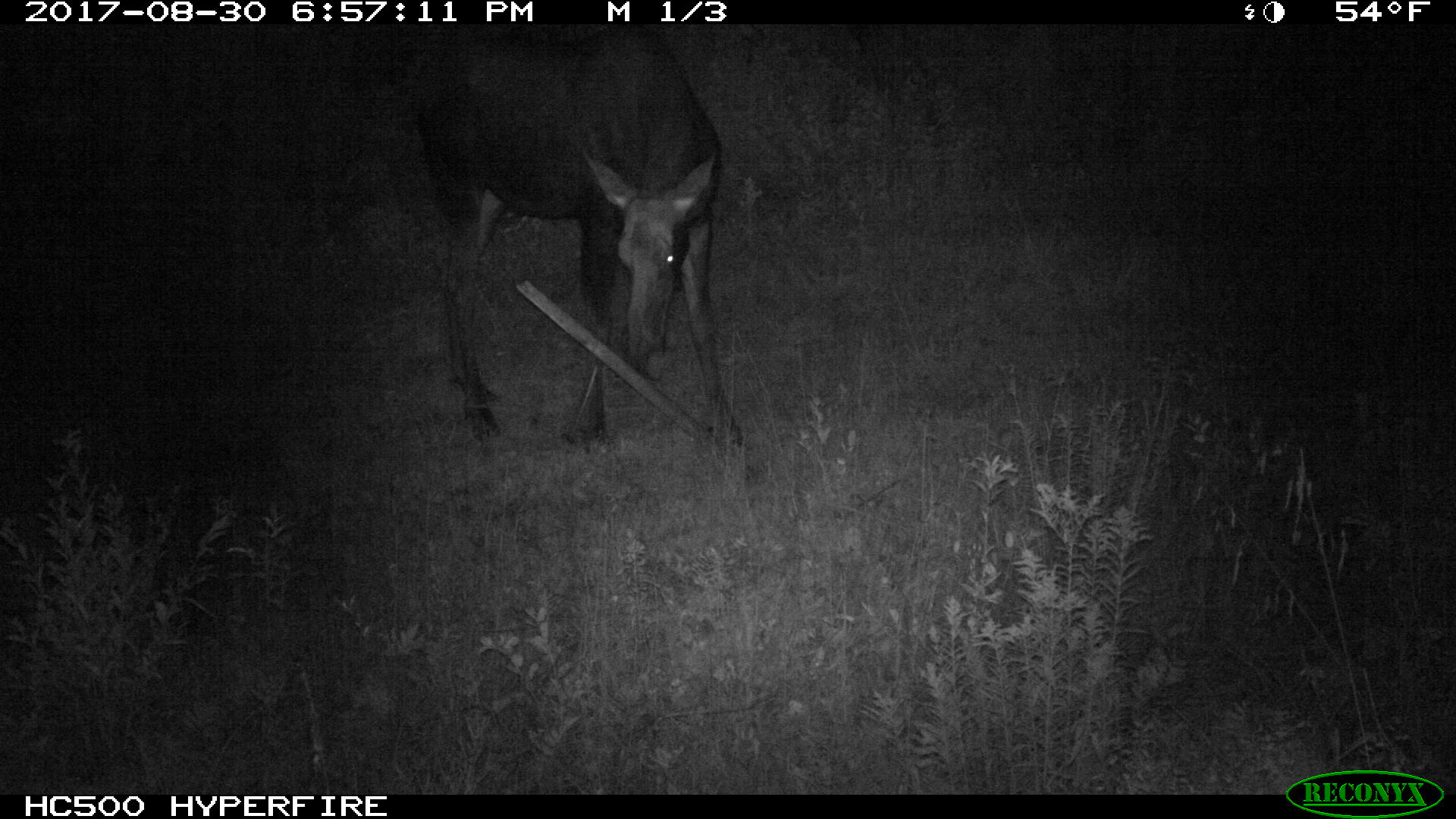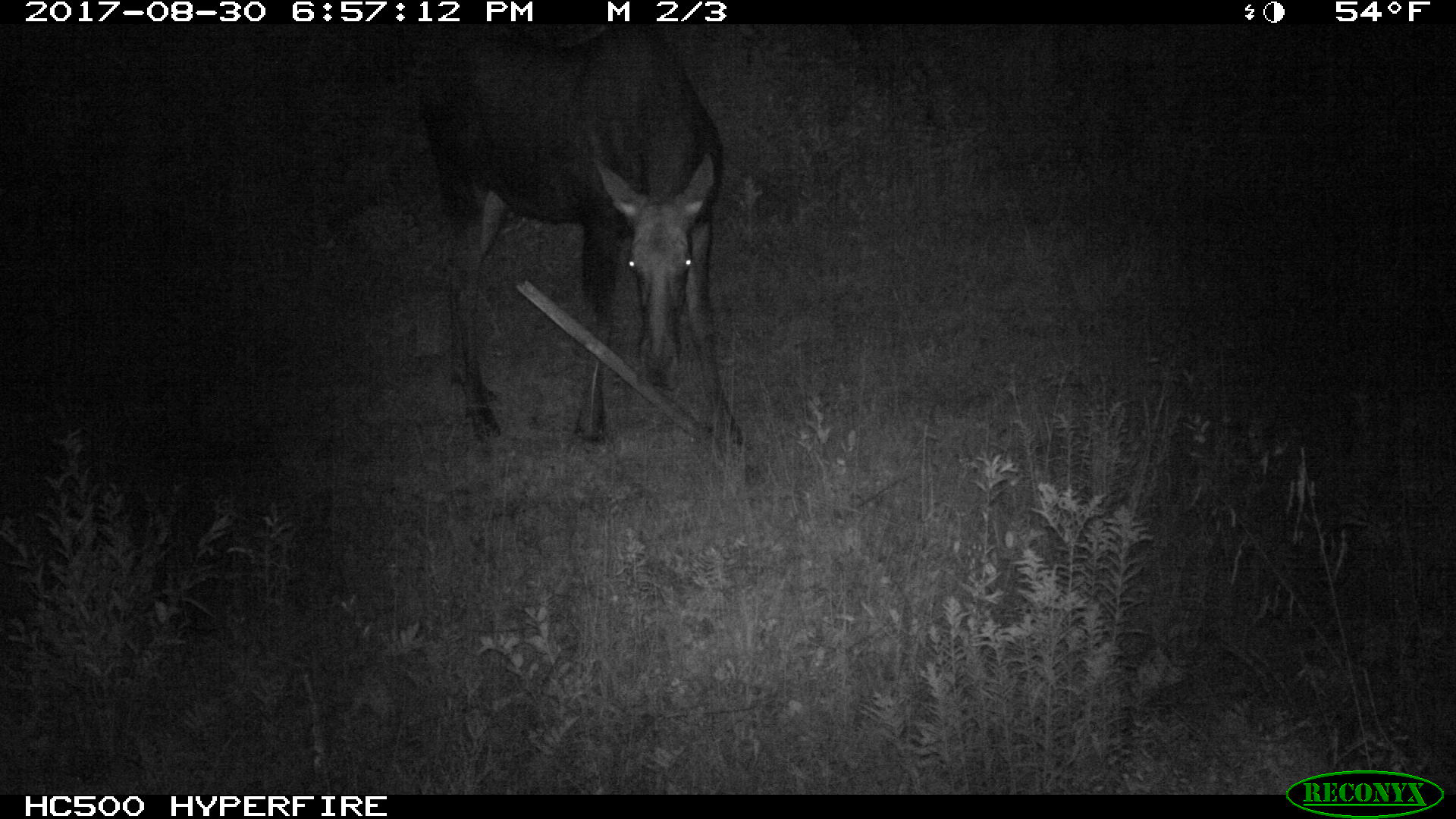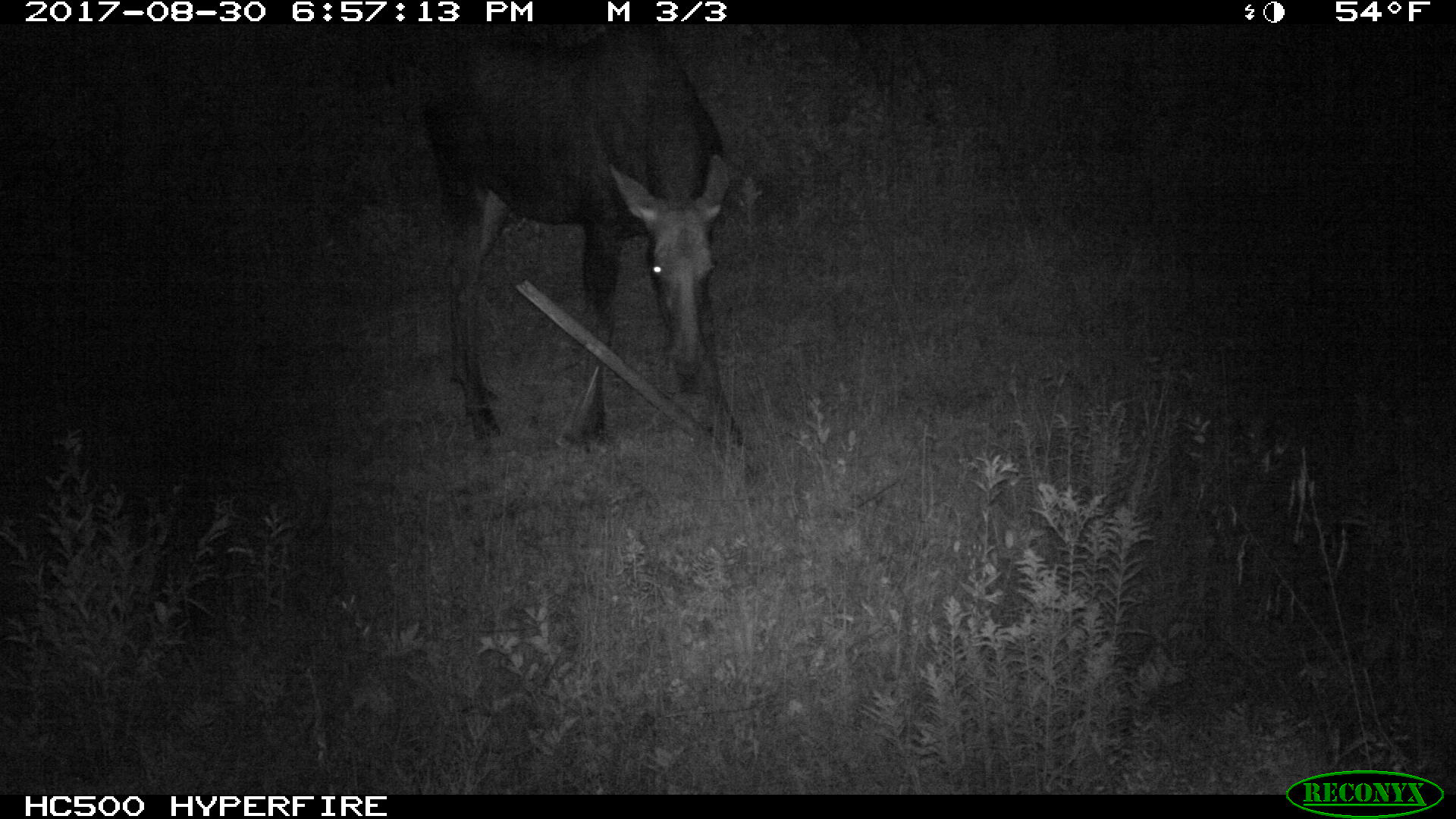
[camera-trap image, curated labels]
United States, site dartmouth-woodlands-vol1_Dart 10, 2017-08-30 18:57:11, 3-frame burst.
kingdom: Animalia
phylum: Chordata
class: Mammalia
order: Artiodactyla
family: Cervidae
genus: Alces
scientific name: Alces alces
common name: moose